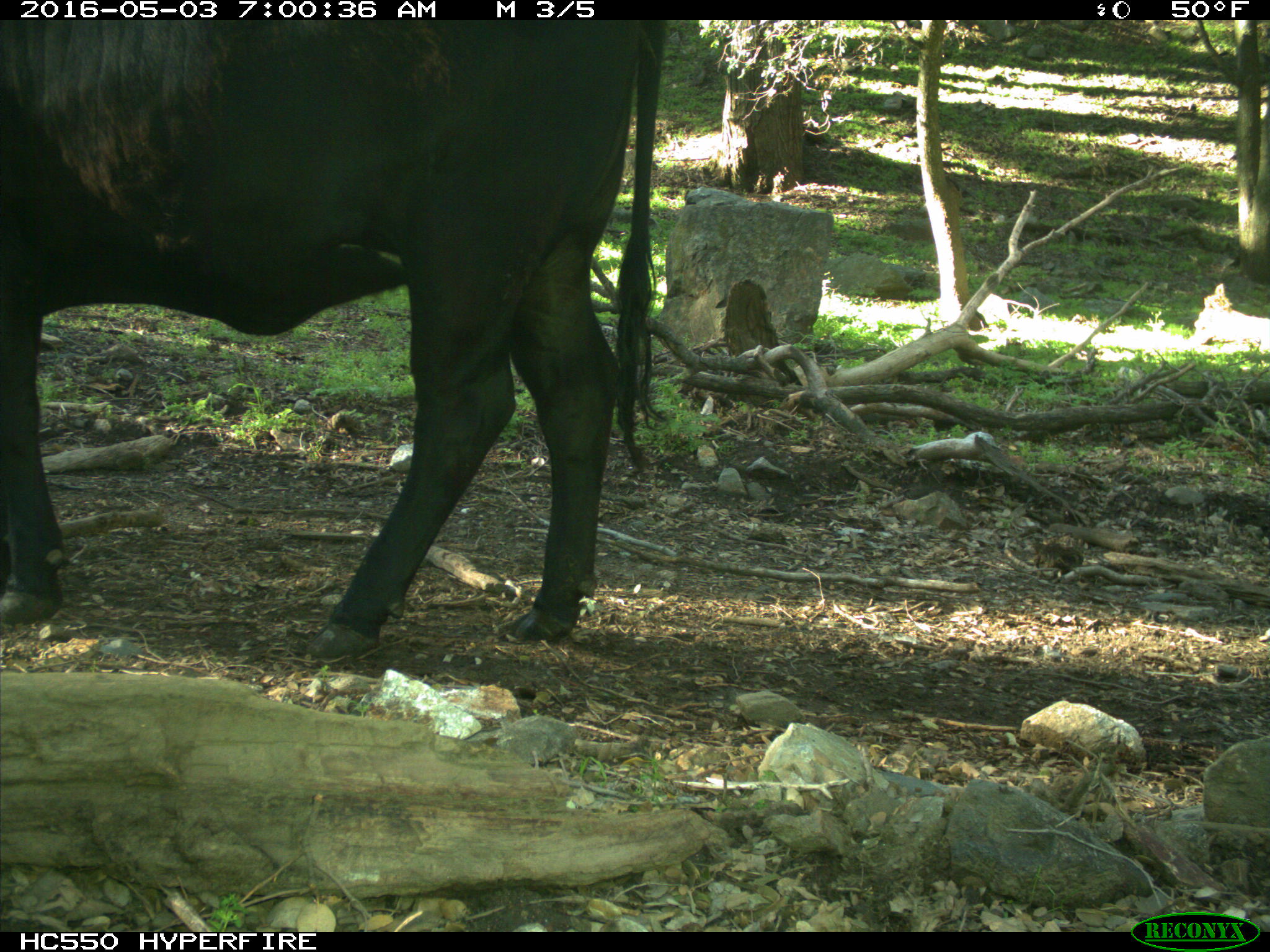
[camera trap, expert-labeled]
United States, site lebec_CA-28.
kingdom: Animalia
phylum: Chordata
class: Mammalia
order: Artiodactyla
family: Bovidae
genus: Bos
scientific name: Bos taurus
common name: domestic cow